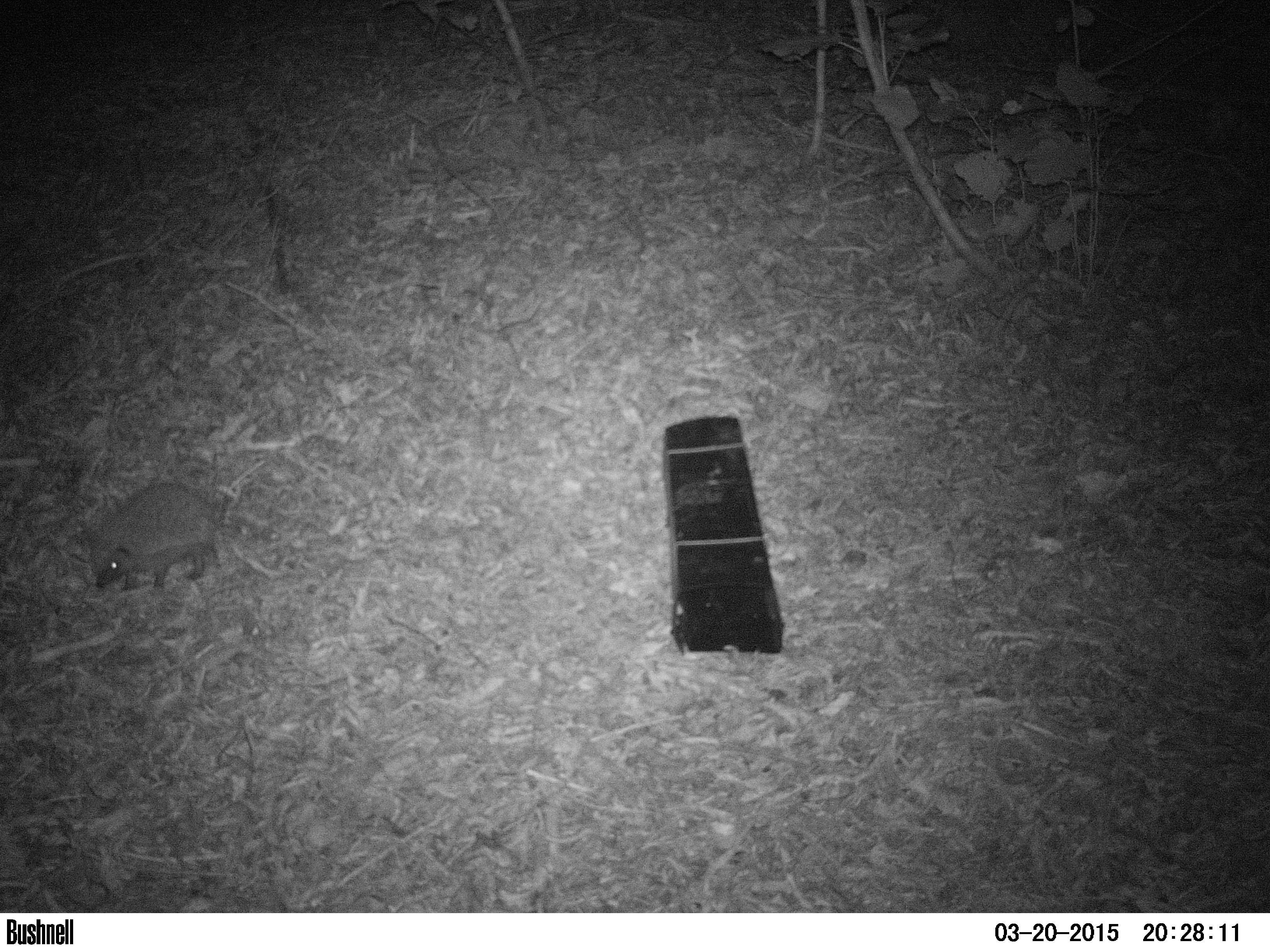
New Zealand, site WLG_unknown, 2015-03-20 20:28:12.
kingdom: Animalia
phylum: Chordata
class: Mammalia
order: Eulipotyphla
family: Erinaceidae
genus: Erinaceus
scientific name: Erinaceus europaeus europaeus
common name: european hedgehog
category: hedgehog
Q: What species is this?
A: Hedgehog (european hedgehog) (Erinaceus europaeus europaeus).